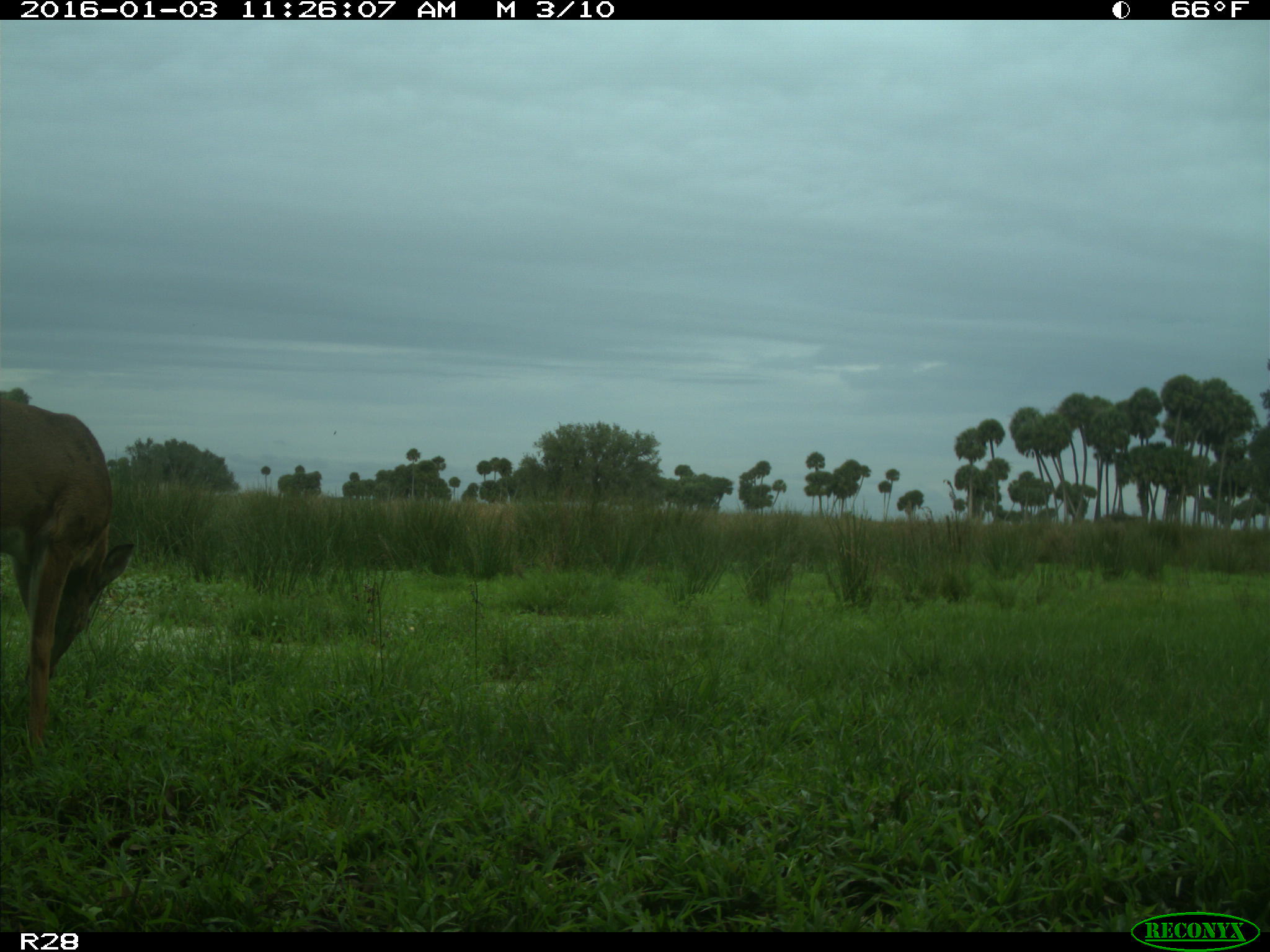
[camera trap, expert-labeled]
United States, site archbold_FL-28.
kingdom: Animalia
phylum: Chordata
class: Mammalia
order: Artiodactyla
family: Cervidae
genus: Odocoileus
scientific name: Odocoileus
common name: deer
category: unidentified deer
Unidentified deer (deer) (Odocoileus).